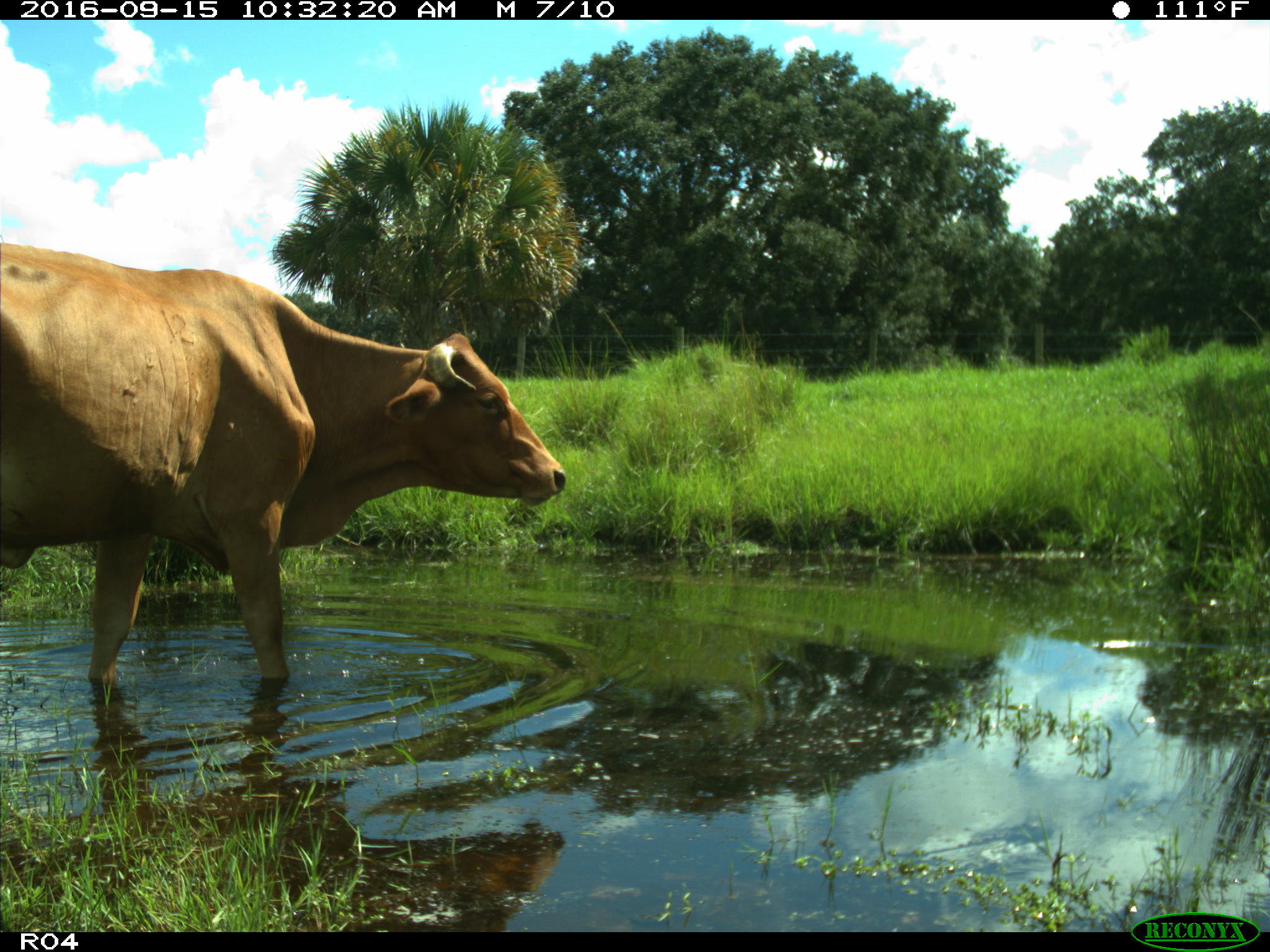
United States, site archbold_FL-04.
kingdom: Animalia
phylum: Chordata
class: Mammalia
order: Artiodactyla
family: Bovidae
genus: Bos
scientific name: Bos taurus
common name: domestic cow